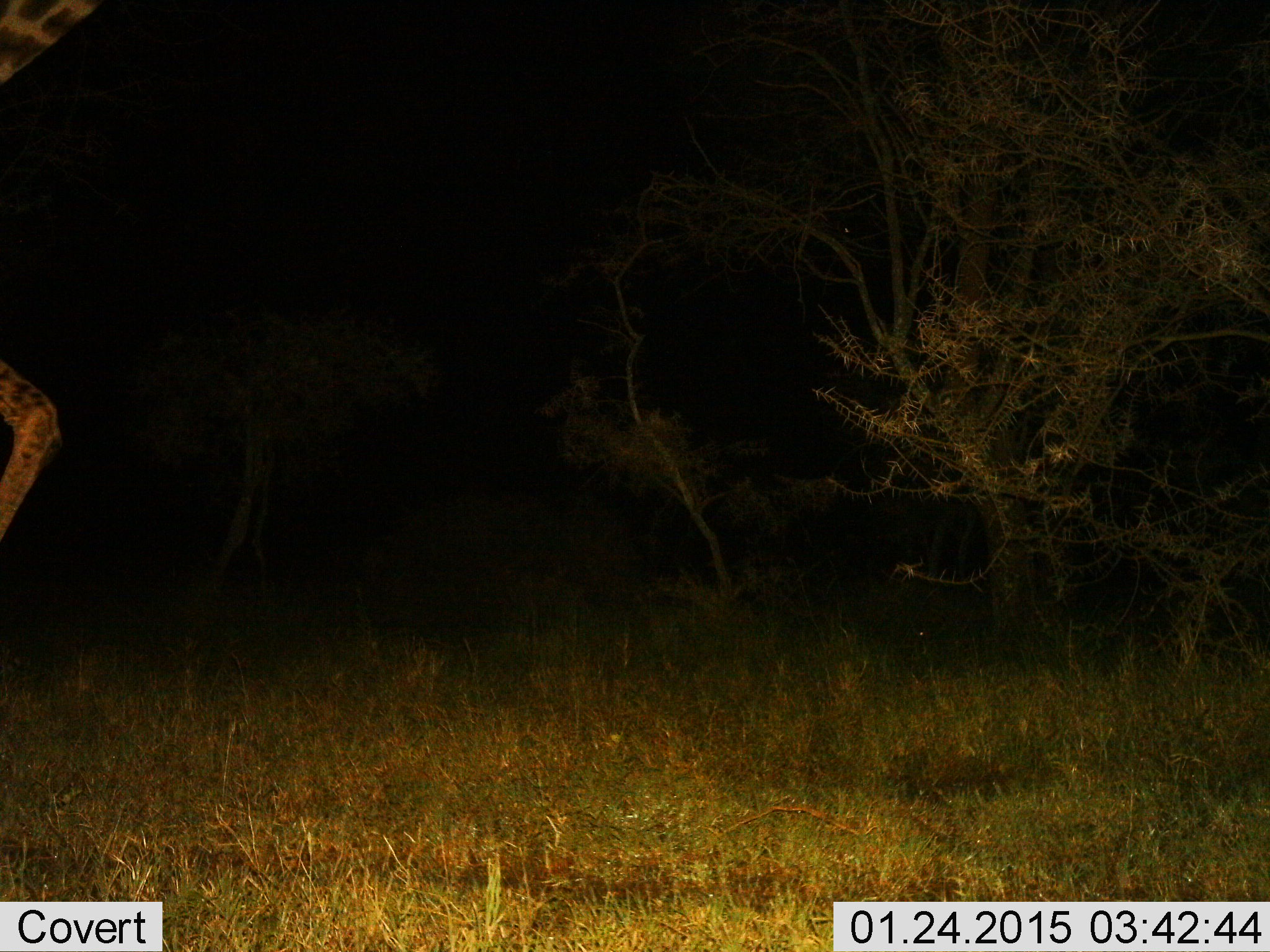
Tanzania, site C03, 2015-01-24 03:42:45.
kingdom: Animalia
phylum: Chordata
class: Mammalia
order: Artiodactyla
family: Giraffidae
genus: Giraffa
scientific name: Giraffa camelopardalis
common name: giraffe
Giraffe (Giraffa camelopardalis), count 1. Behavior (volunteer vote fractions): standing 0%, resting 0%, moving 100%, interacting 0%. Young present (vote fraction): 0%. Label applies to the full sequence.